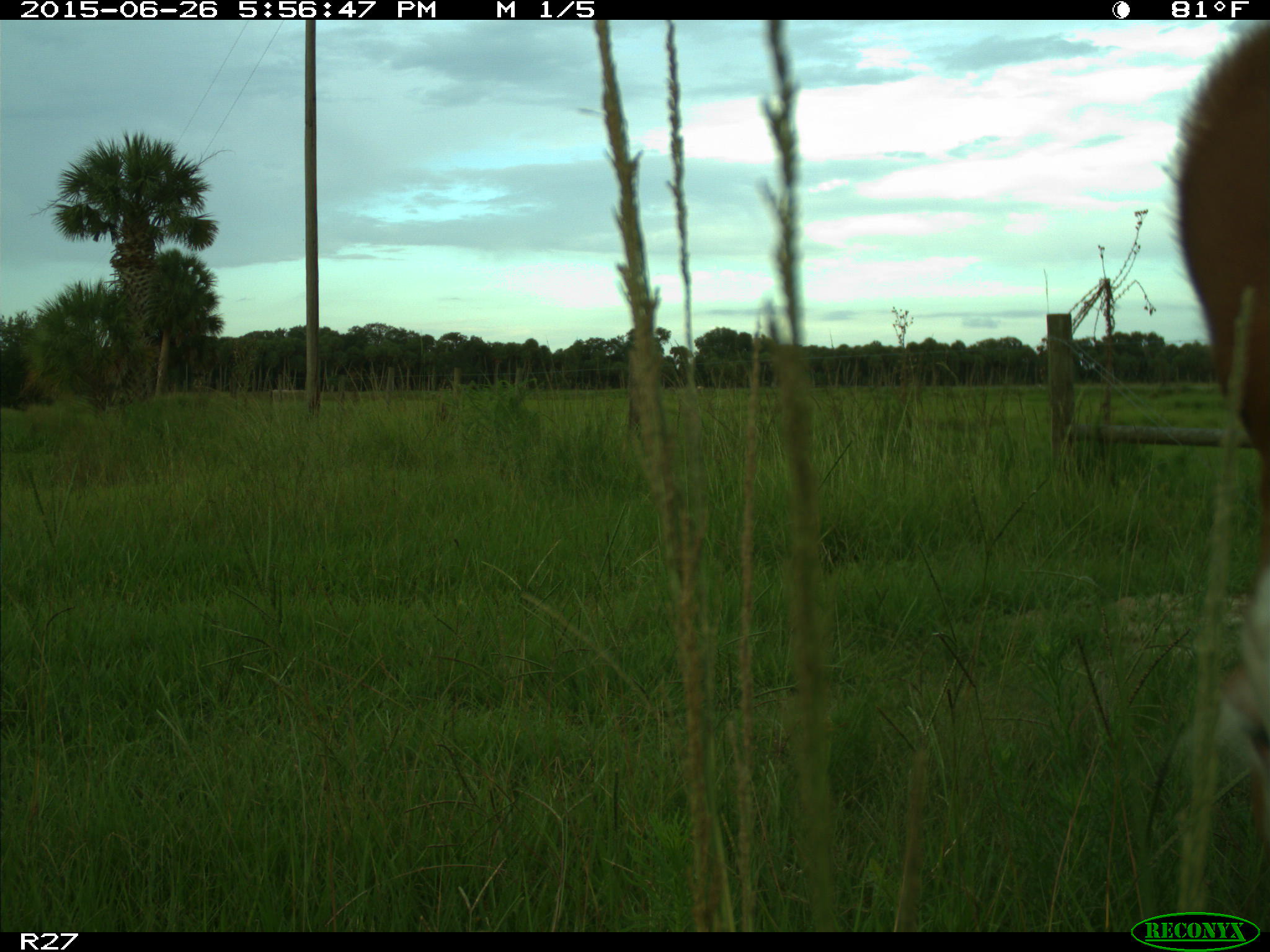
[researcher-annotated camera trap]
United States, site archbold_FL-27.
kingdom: Animalia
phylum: Chordata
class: Mammalia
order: Artiodactyla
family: Bovidae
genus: Bos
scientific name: Bos taurus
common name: domestic cow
Bos taurus (domestic cow).